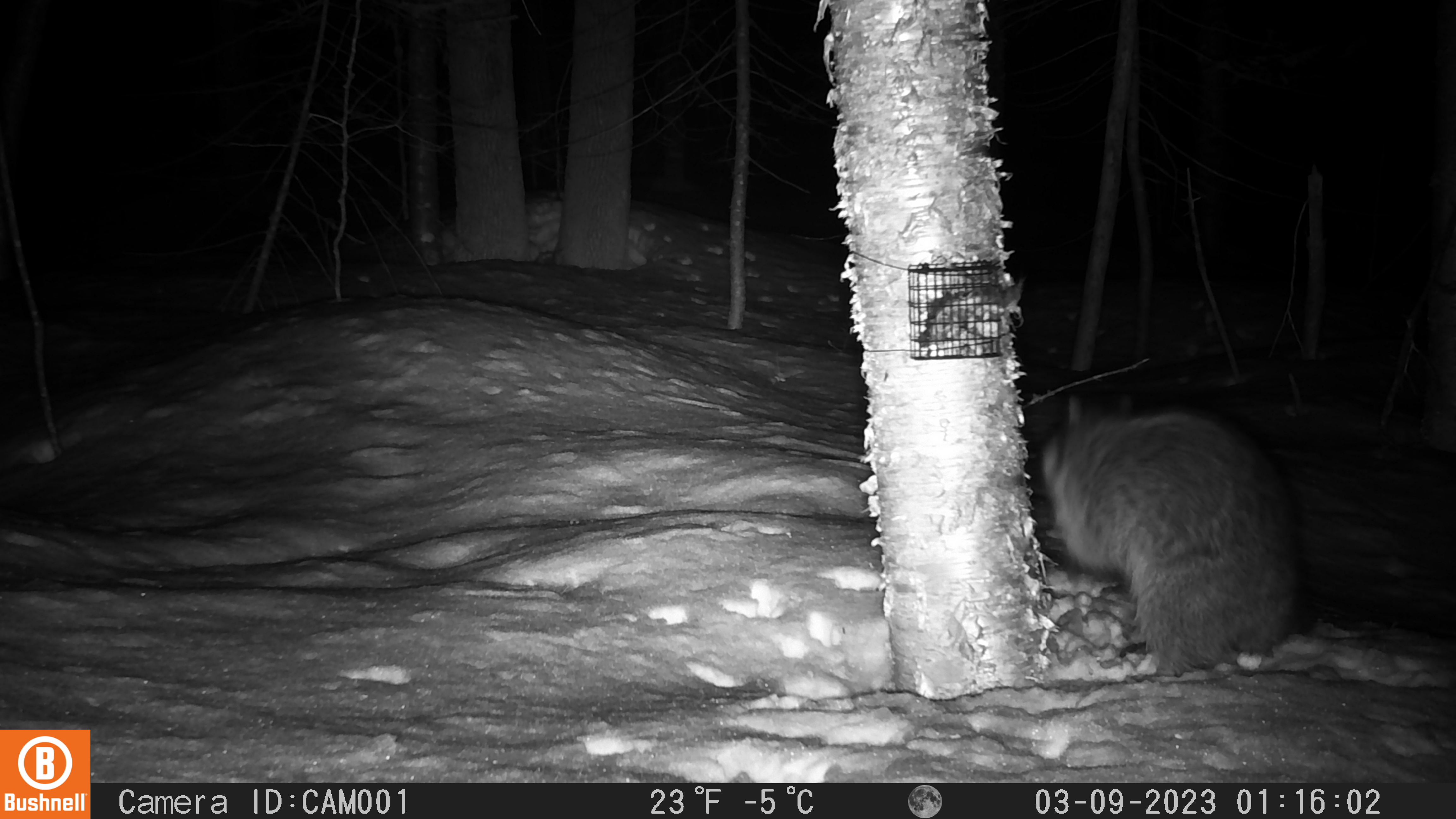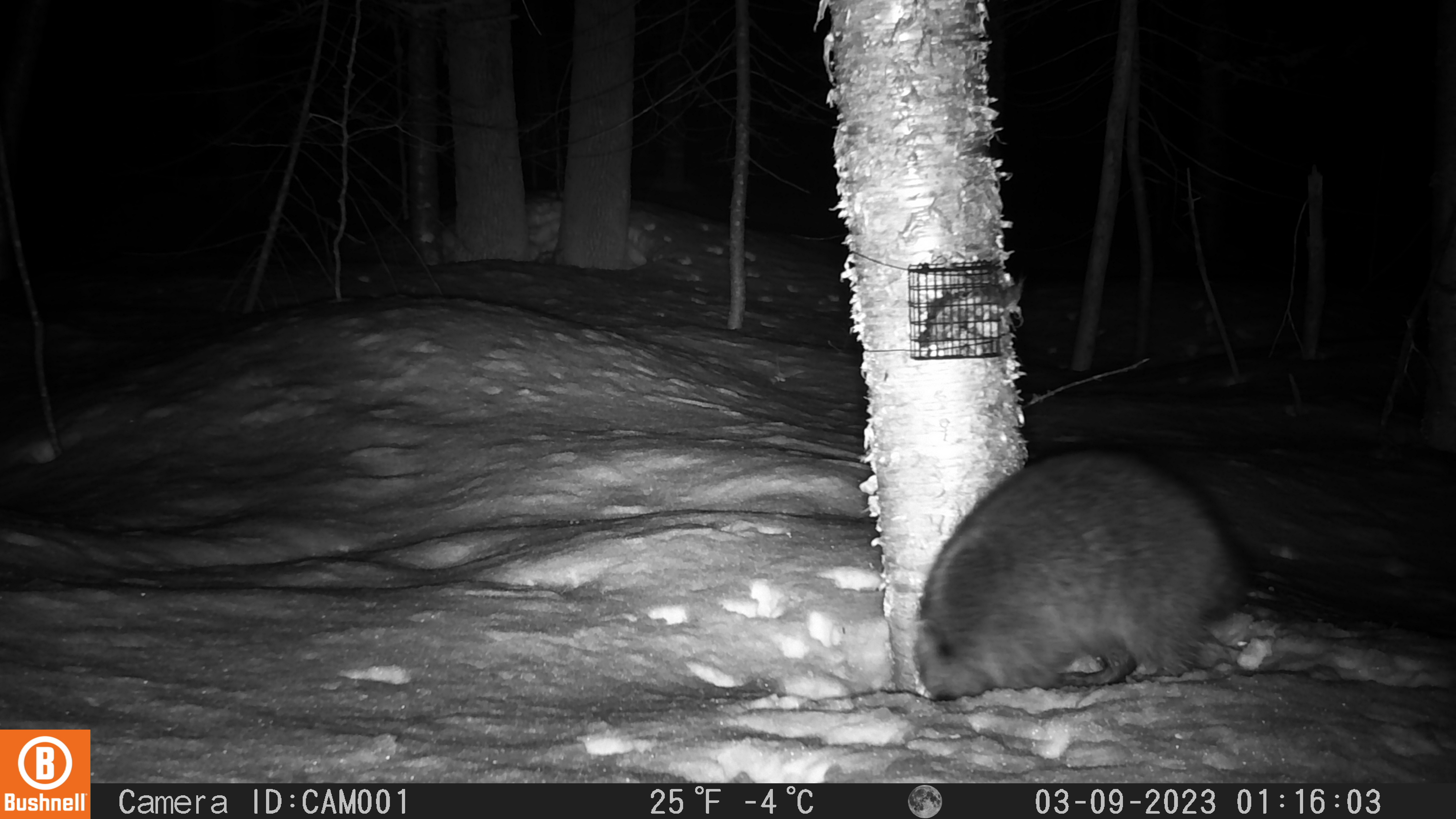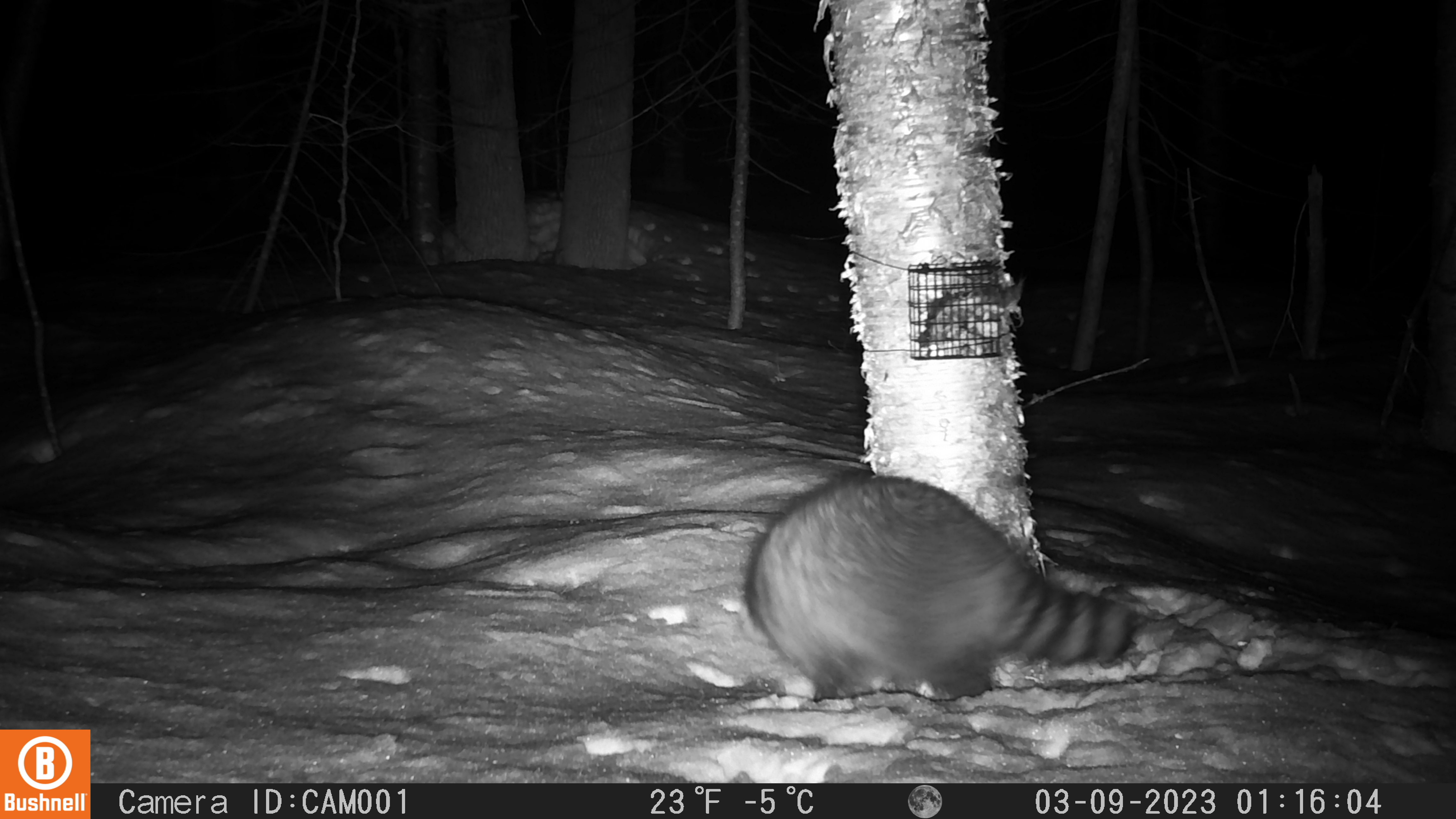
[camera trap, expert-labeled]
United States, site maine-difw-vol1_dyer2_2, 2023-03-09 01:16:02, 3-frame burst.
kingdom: Animalia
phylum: Chordata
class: Mammalia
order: Carnivora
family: Procyonidae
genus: Procyon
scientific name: Procyon lotor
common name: raccoon